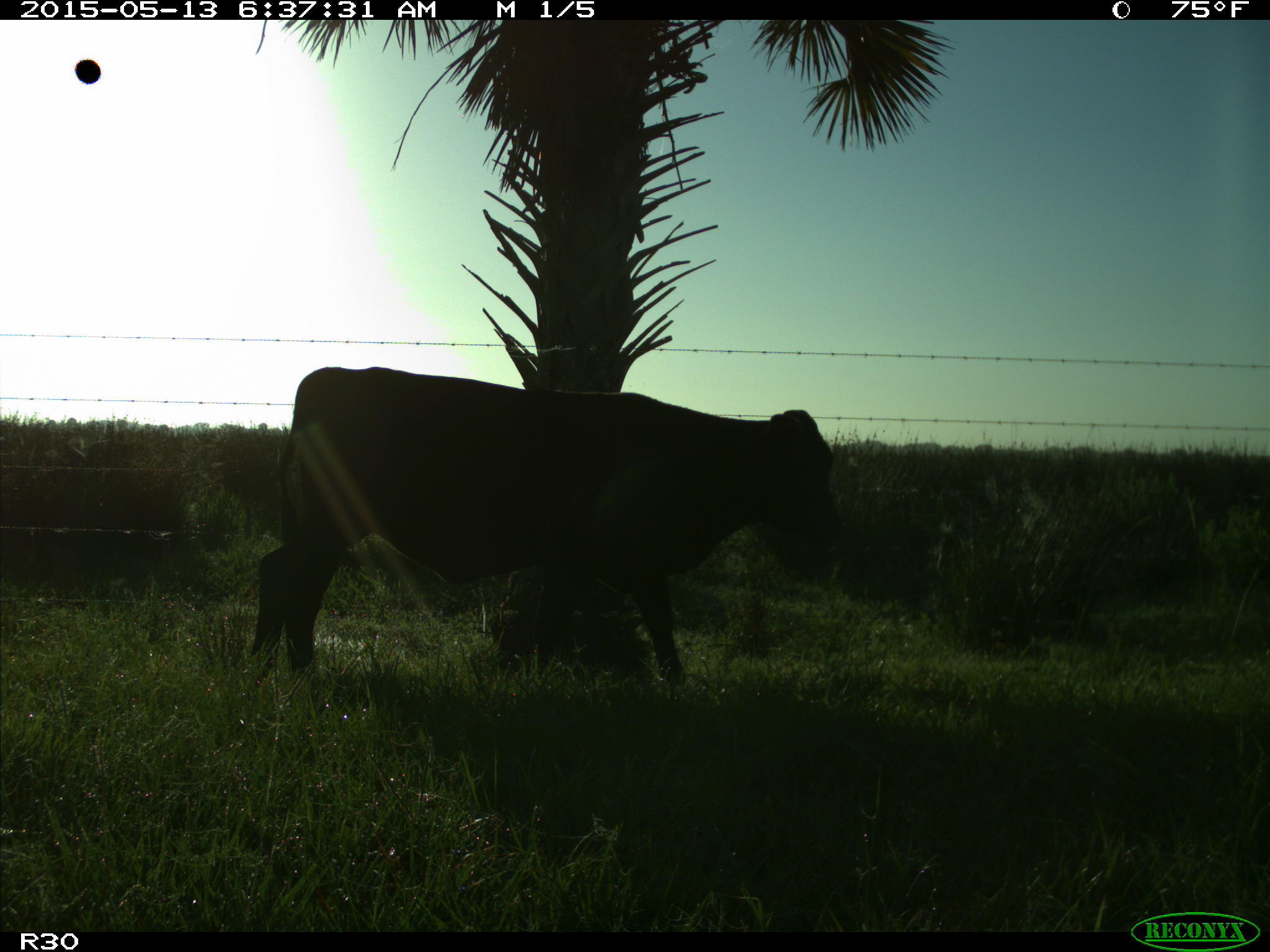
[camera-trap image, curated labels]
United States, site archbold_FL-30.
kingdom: Animalia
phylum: Chordata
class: Mammalia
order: Artiodactyla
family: Bovidae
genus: Bos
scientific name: Bos taurus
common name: domestic cow